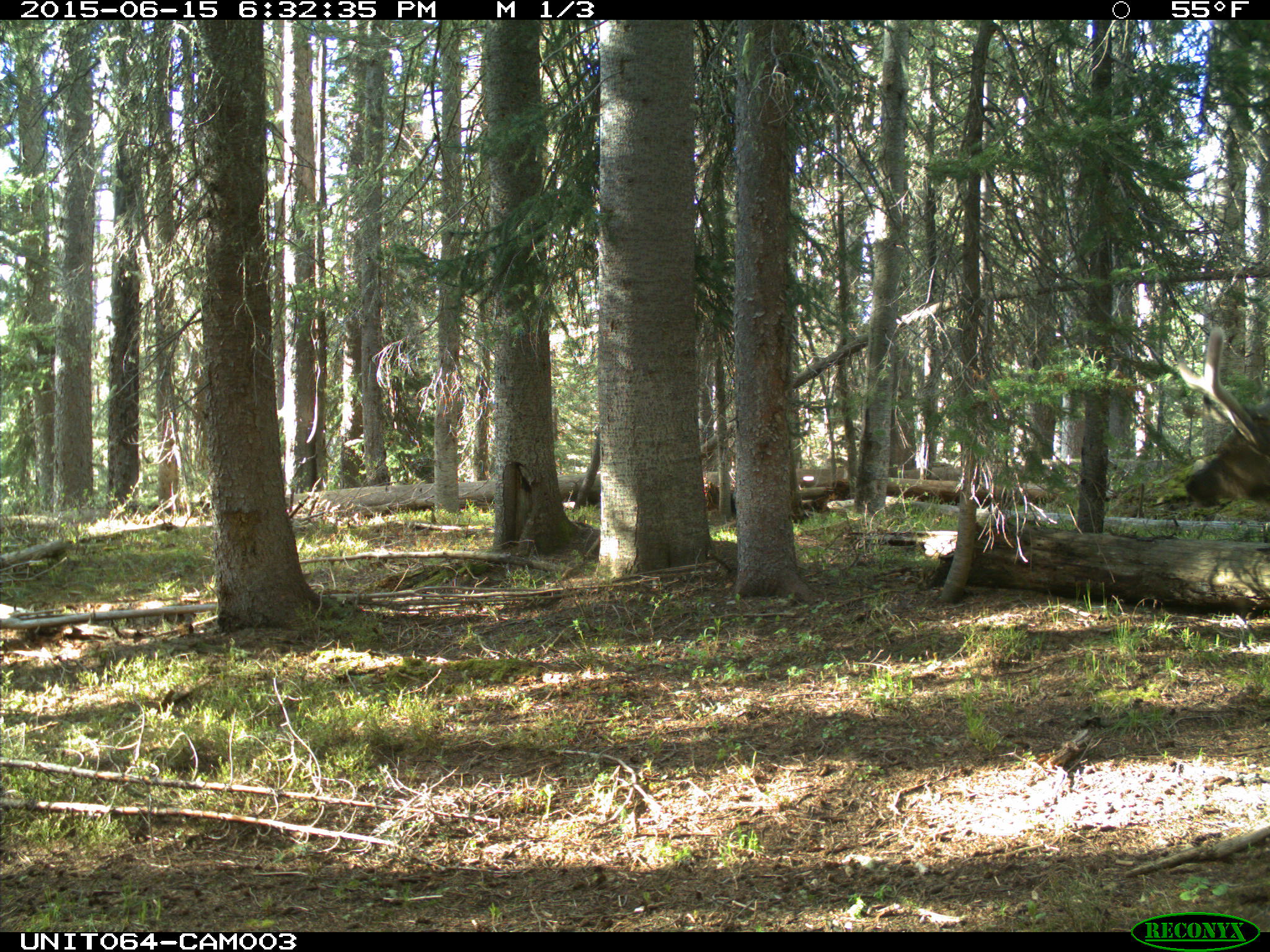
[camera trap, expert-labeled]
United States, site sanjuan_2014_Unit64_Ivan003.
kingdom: Animalia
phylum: Chordata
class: Mammalia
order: Artiodactyla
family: Cervidae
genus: Cervus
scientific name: Cervus elaphus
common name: red deer